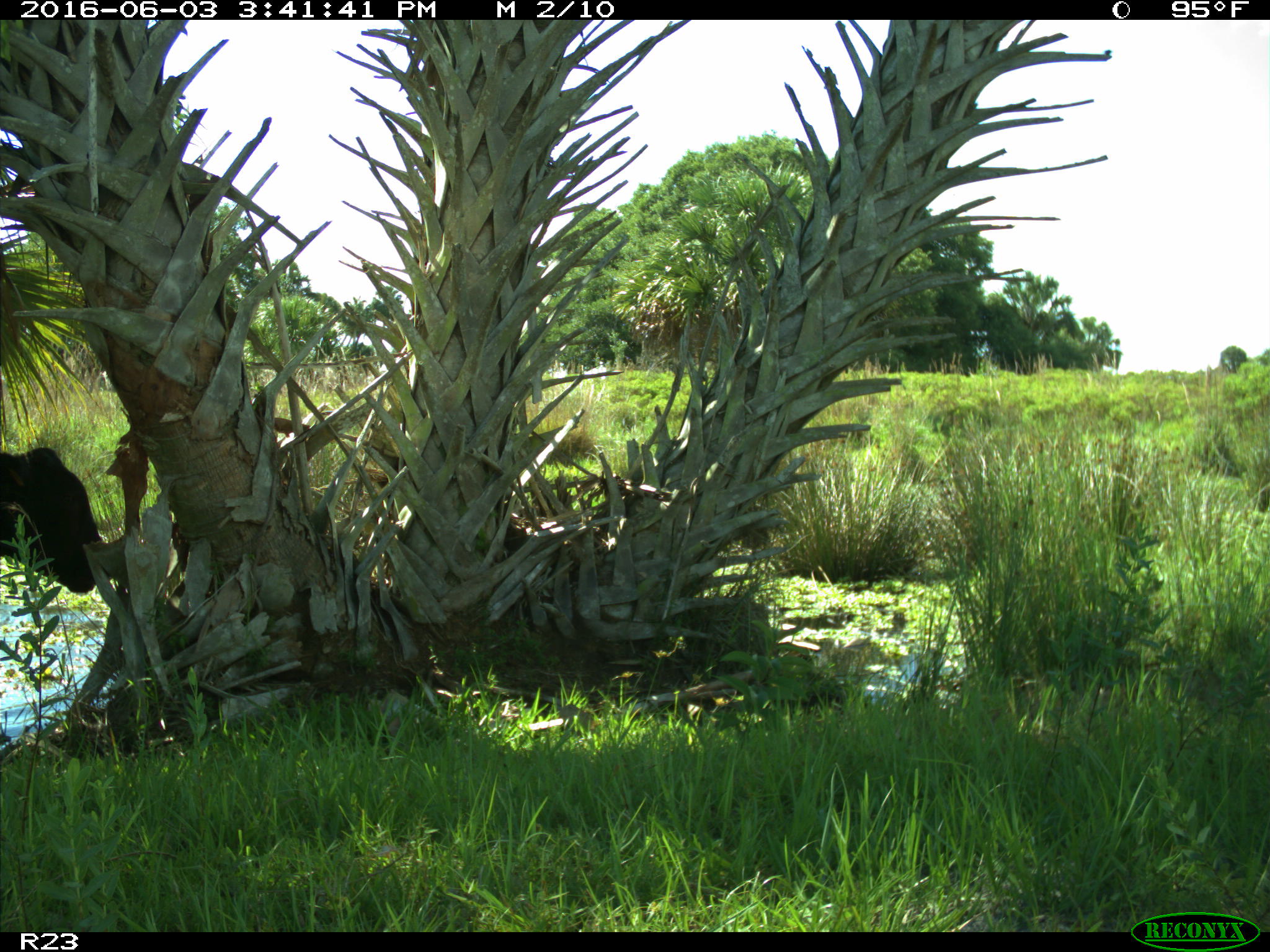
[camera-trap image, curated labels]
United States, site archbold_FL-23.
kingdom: Animalia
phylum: Chordata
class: Mammalia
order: Artiodactyla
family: Bovidae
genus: Bos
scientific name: Bos taurus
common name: domestic cow